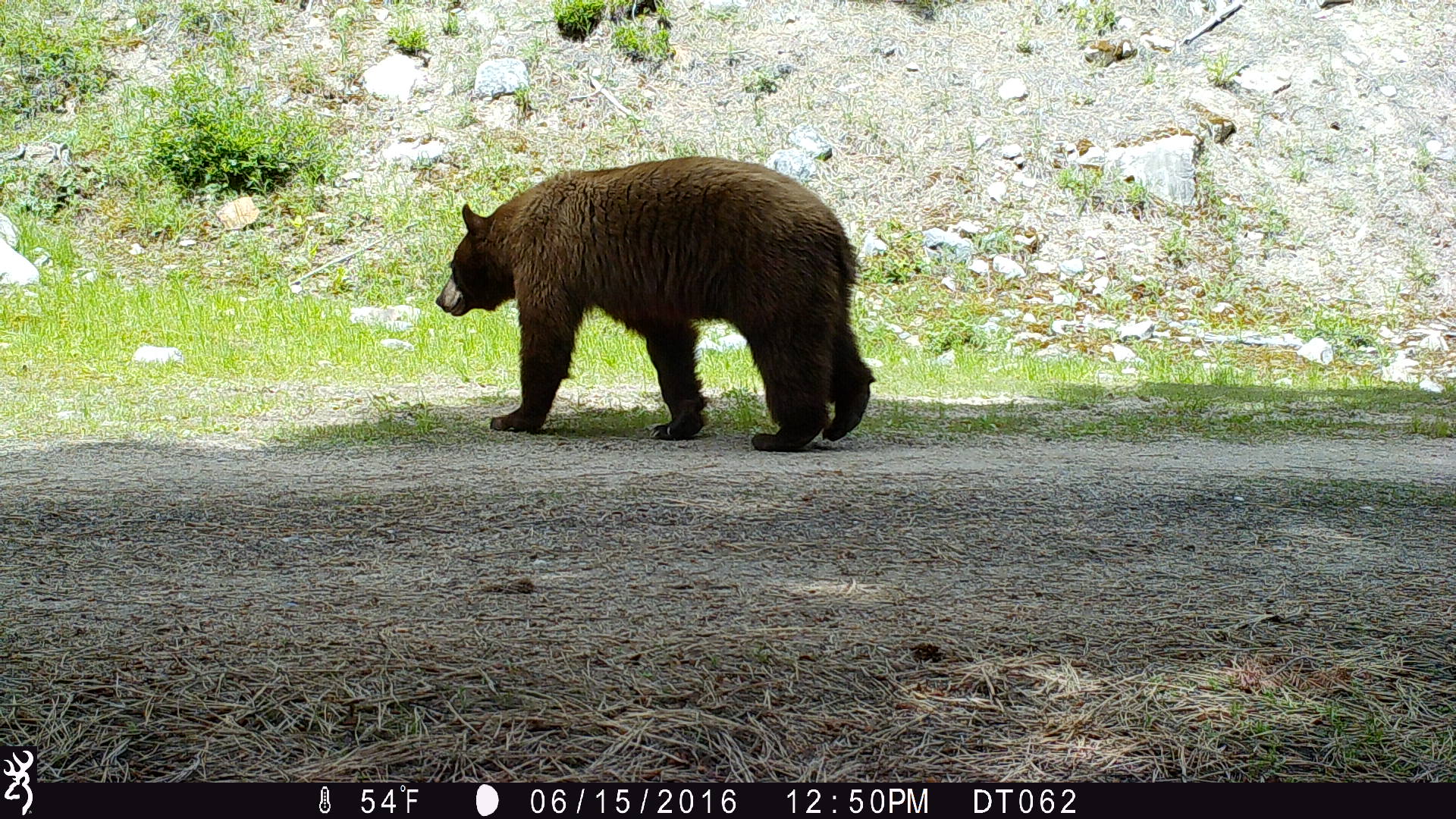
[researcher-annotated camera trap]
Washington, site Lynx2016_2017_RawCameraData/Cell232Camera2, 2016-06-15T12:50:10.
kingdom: Animalia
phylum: Chordata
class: Mammalia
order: Carnivora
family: Ursidae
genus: Ursus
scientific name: Ursus americanus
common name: american black bear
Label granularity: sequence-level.